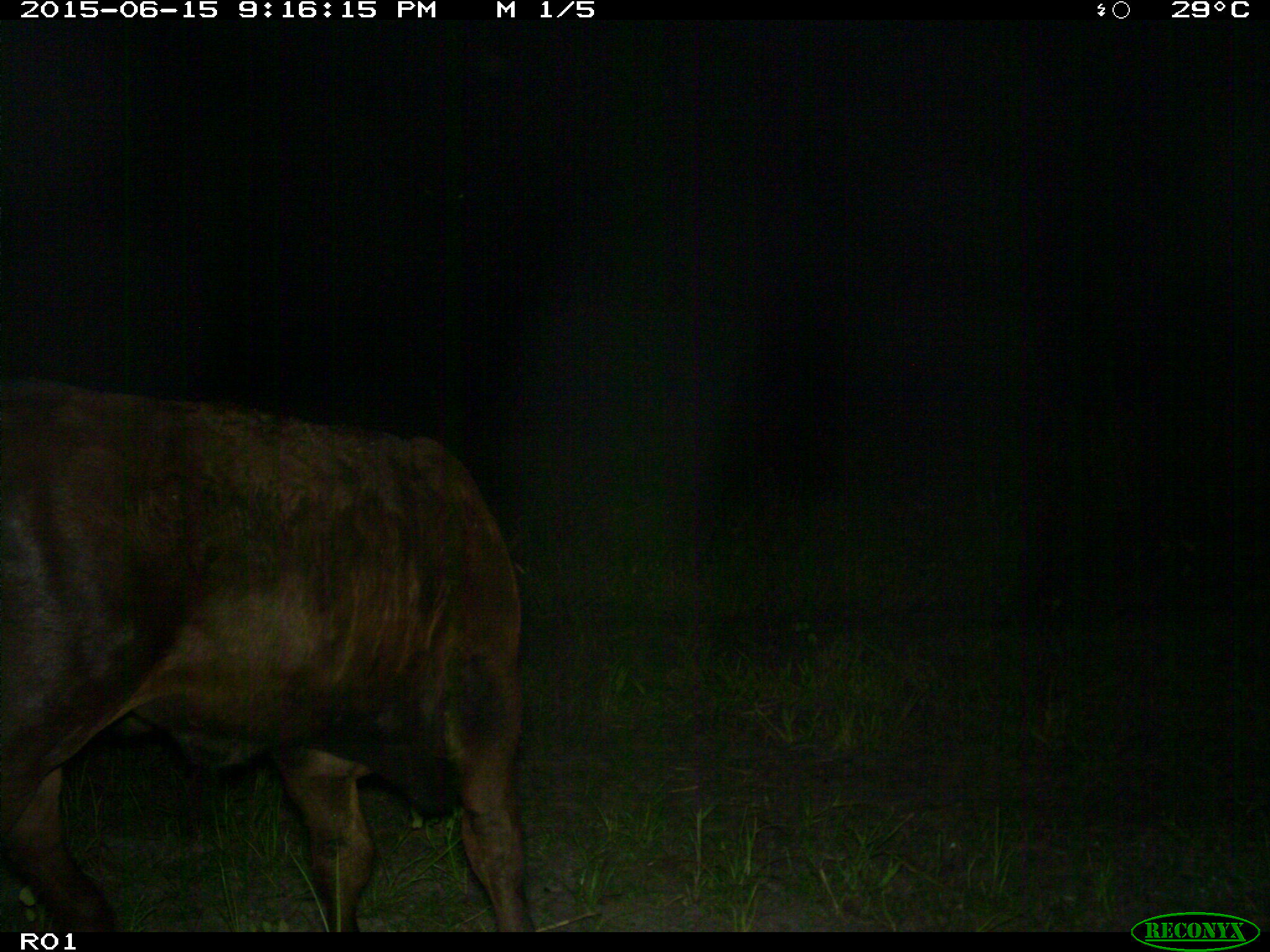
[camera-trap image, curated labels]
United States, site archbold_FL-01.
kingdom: Animalia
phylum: Chordata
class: Mammalia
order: Artiodactyla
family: Bovidae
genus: Bos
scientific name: Bos taurus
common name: domestic cow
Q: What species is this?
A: Bos taurus (domestic cow).